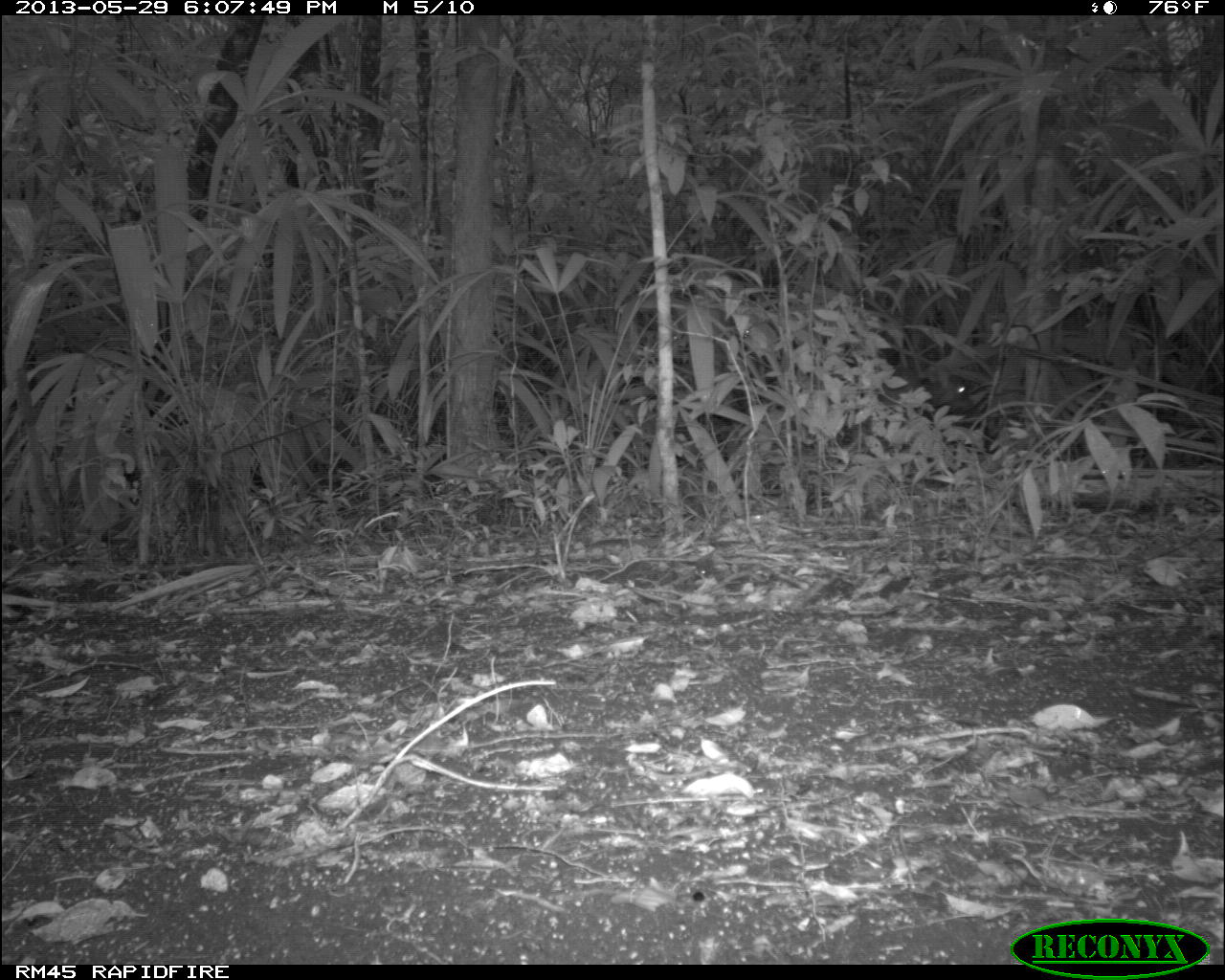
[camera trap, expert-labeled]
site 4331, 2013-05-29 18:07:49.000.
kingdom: Animalia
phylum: Chordata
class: Mammalia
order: Artiodactyla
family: Cervidae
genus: Mazama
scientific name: Mazama temama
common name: central american red brocket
Mazama temama (central american red brocket), count 1, sex male.